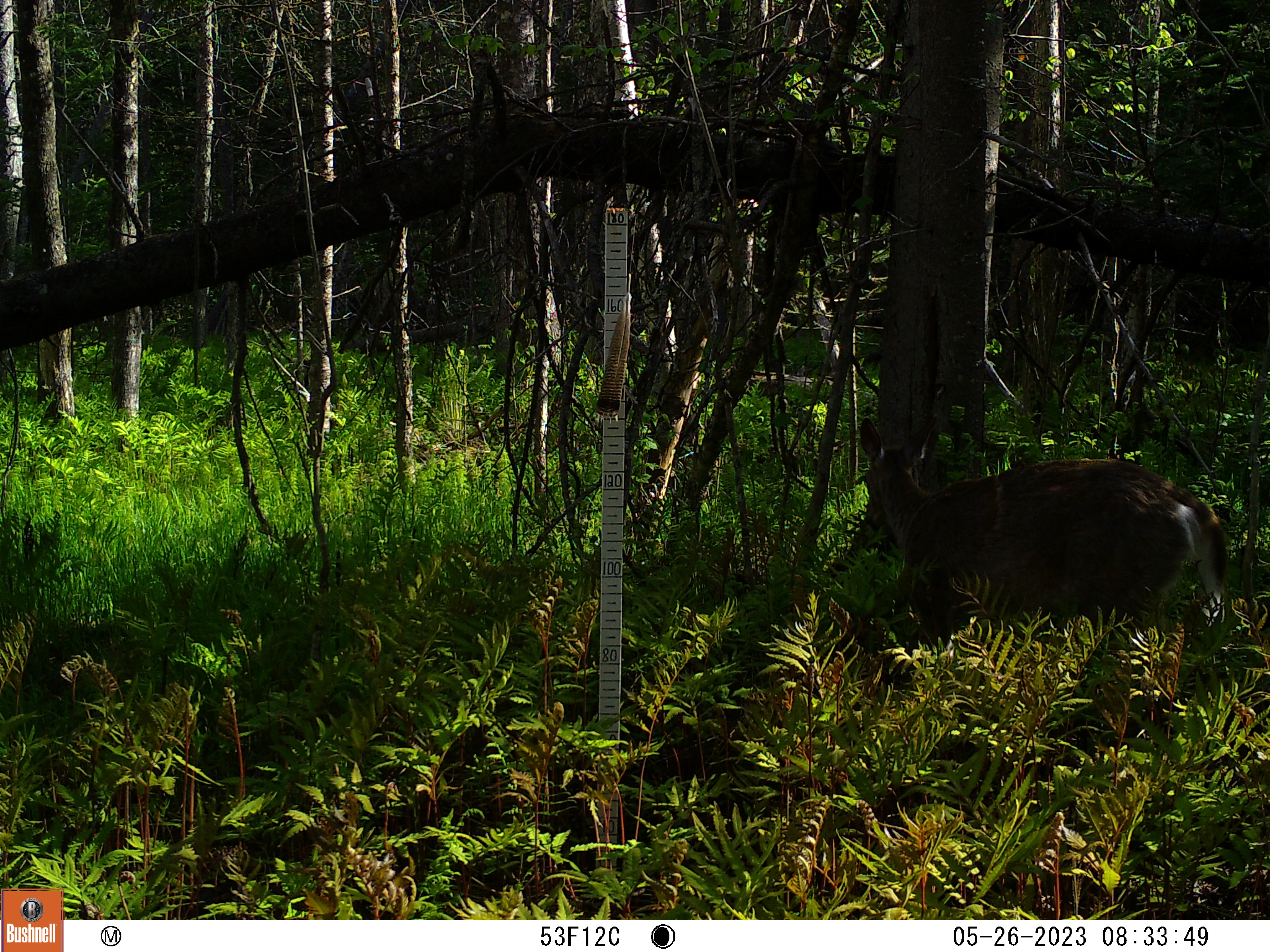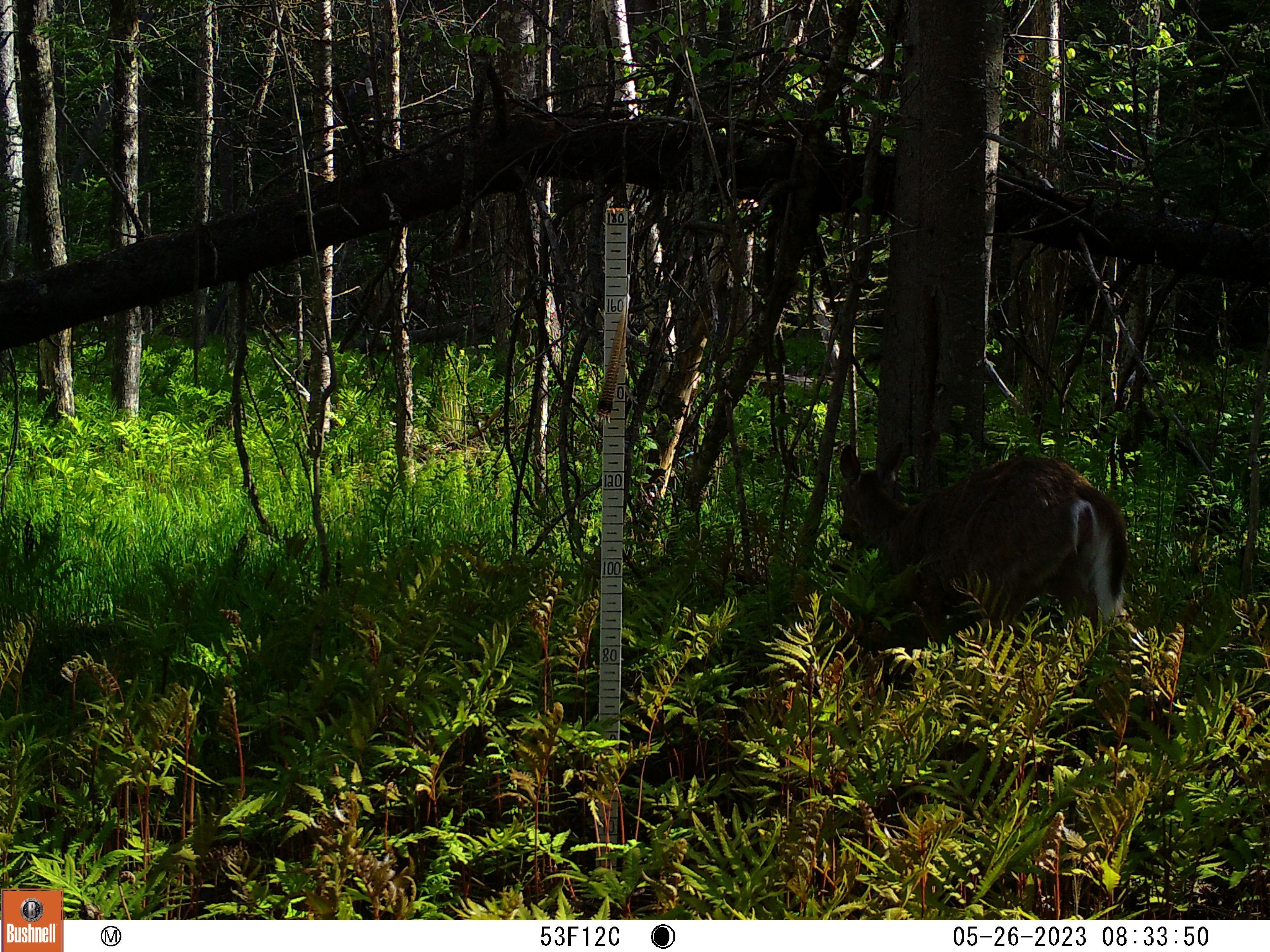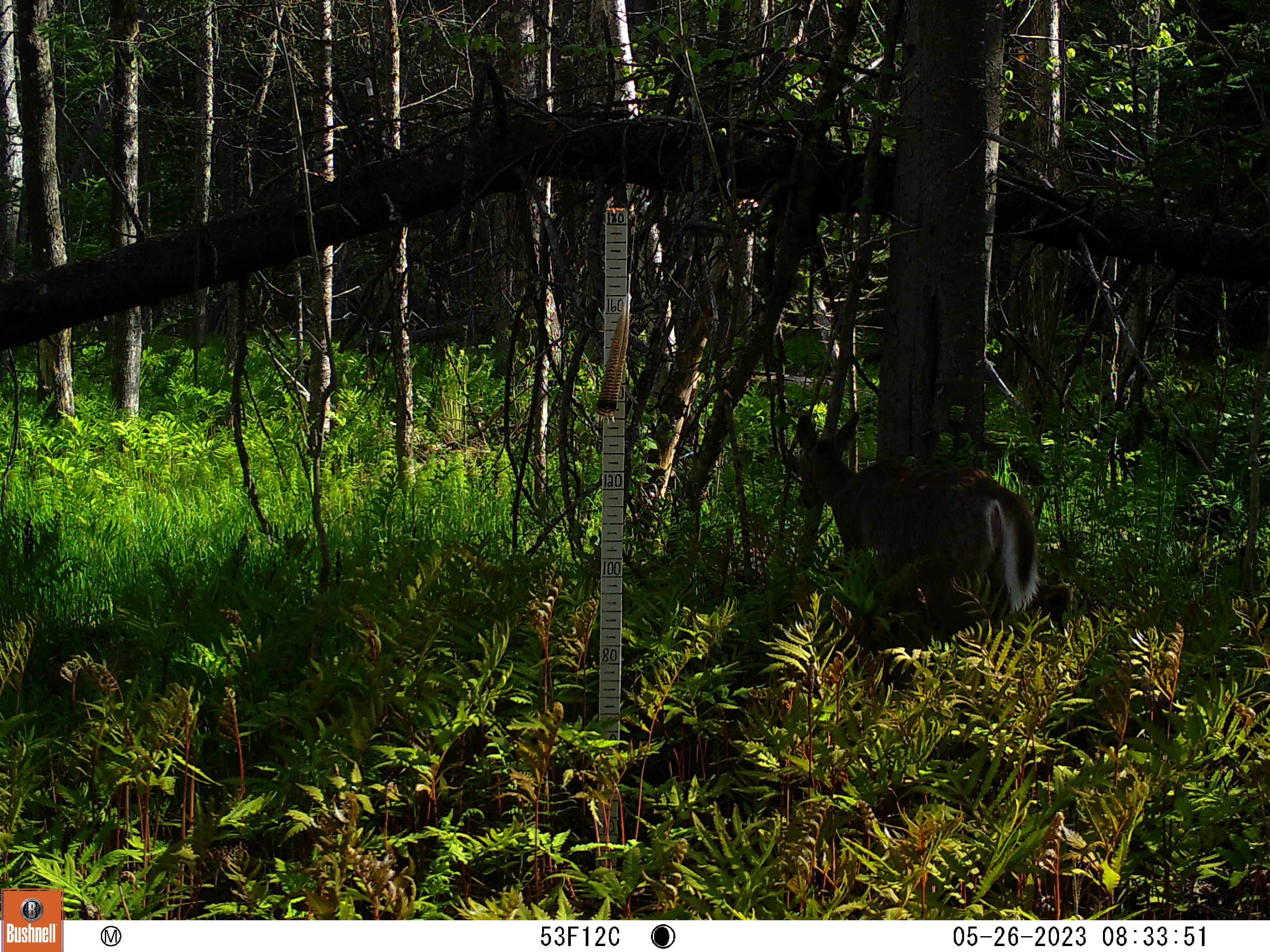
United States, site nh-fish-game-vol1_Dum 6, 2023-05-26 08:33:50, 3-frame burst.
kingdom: Animalia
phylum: Chordata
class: Mammalia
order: Artiodactyla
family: Cervidae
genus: Odocoileus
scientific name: Odocoileus virginianus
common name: white-tailed deer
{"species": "white-tailed deer (Odocoileus virginianus)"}